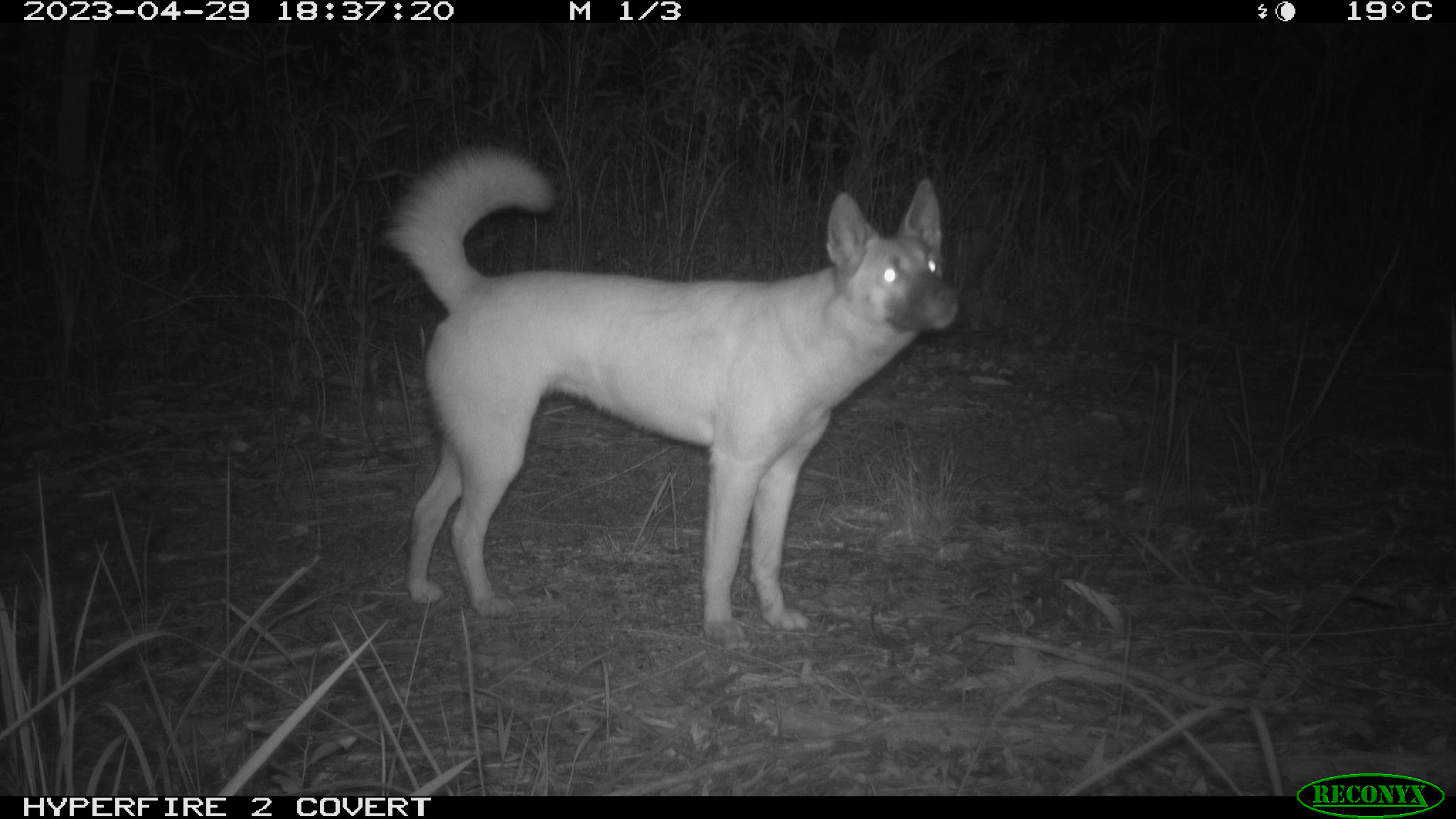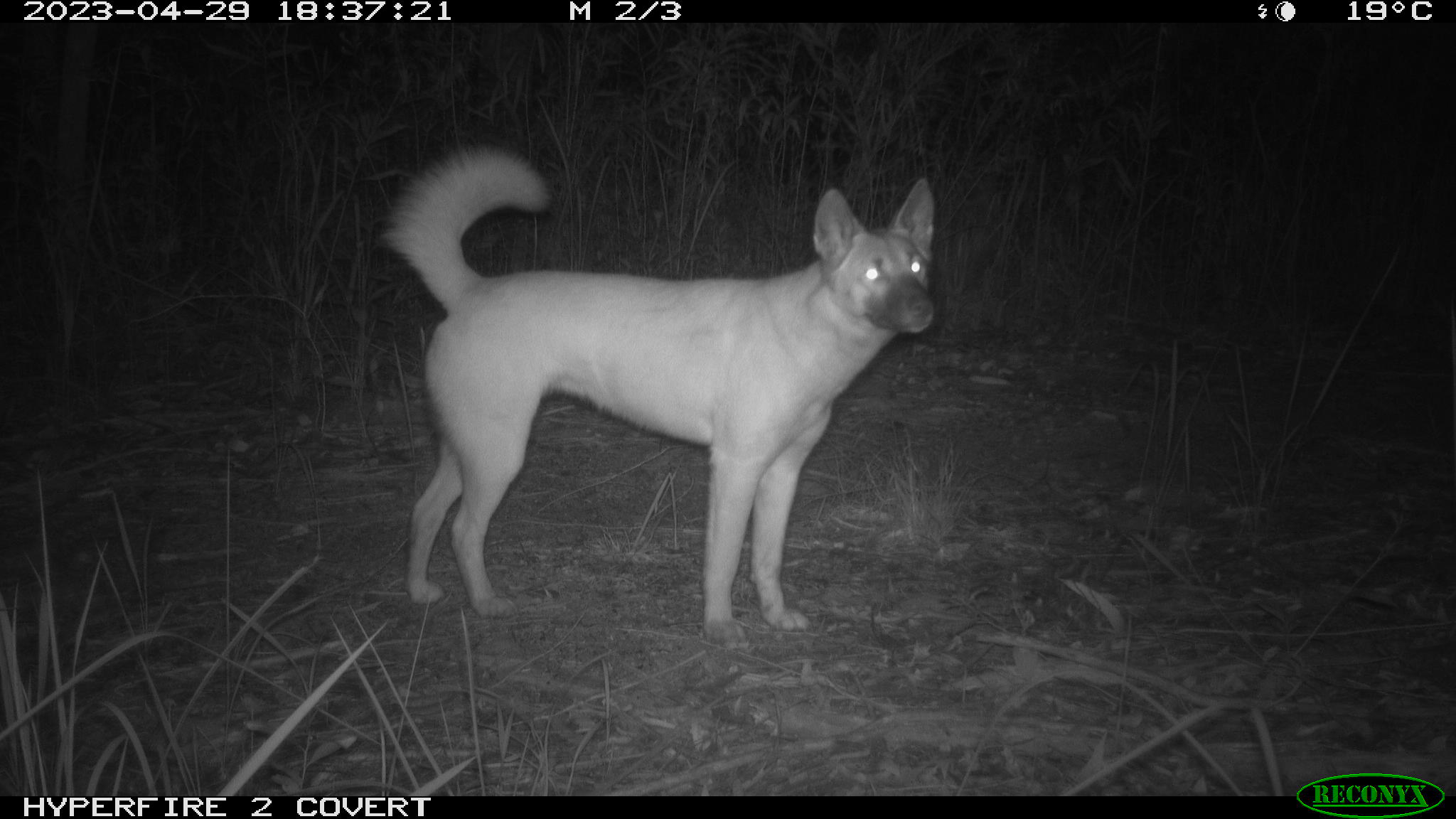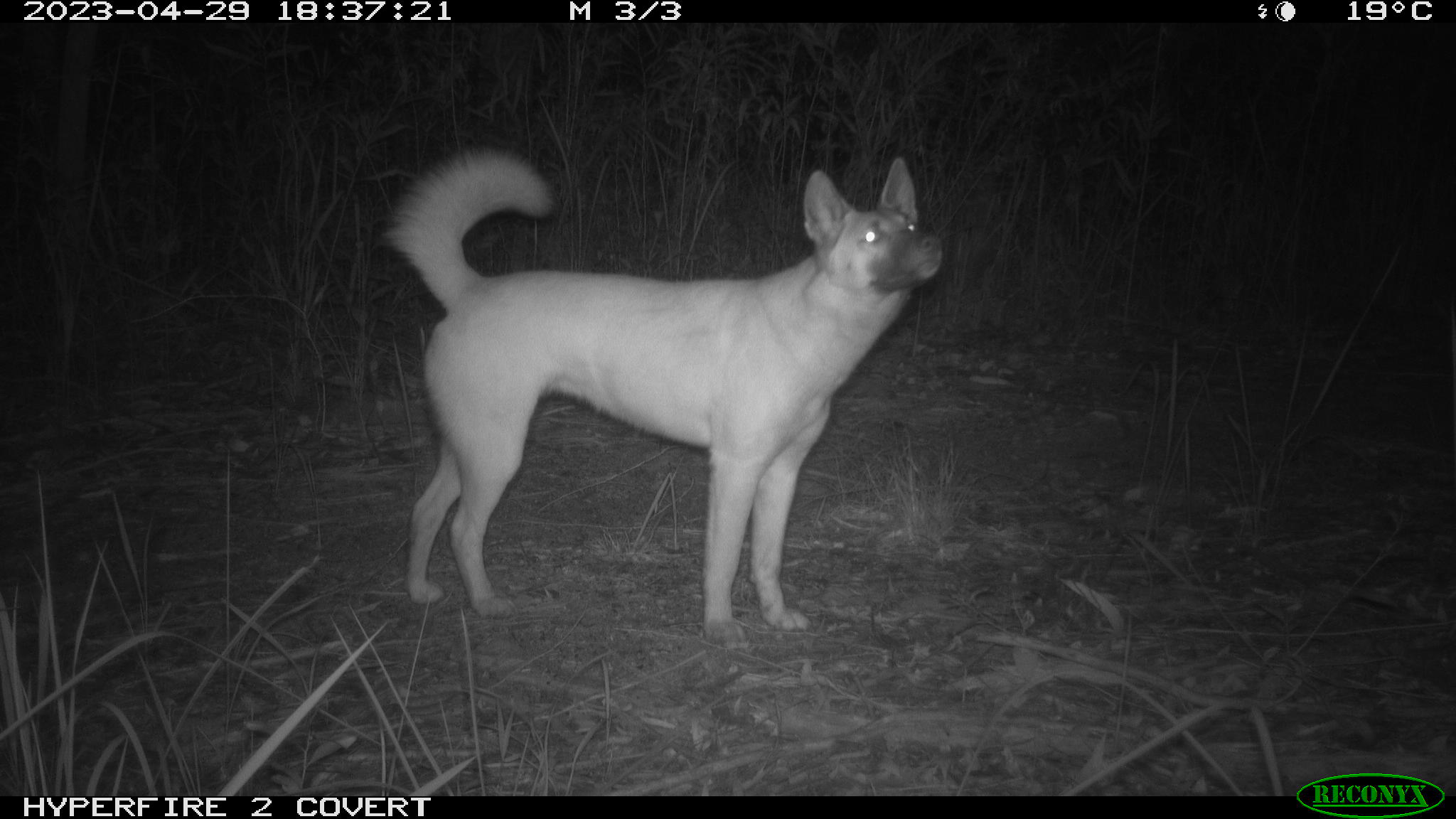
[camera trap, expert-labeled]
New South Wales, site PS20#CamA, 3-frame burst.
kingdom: Animalia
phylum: Chordata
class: Mammalia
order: Carnivora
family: Canidae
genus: Canis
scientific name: Canis familiaris dingo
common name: dingo